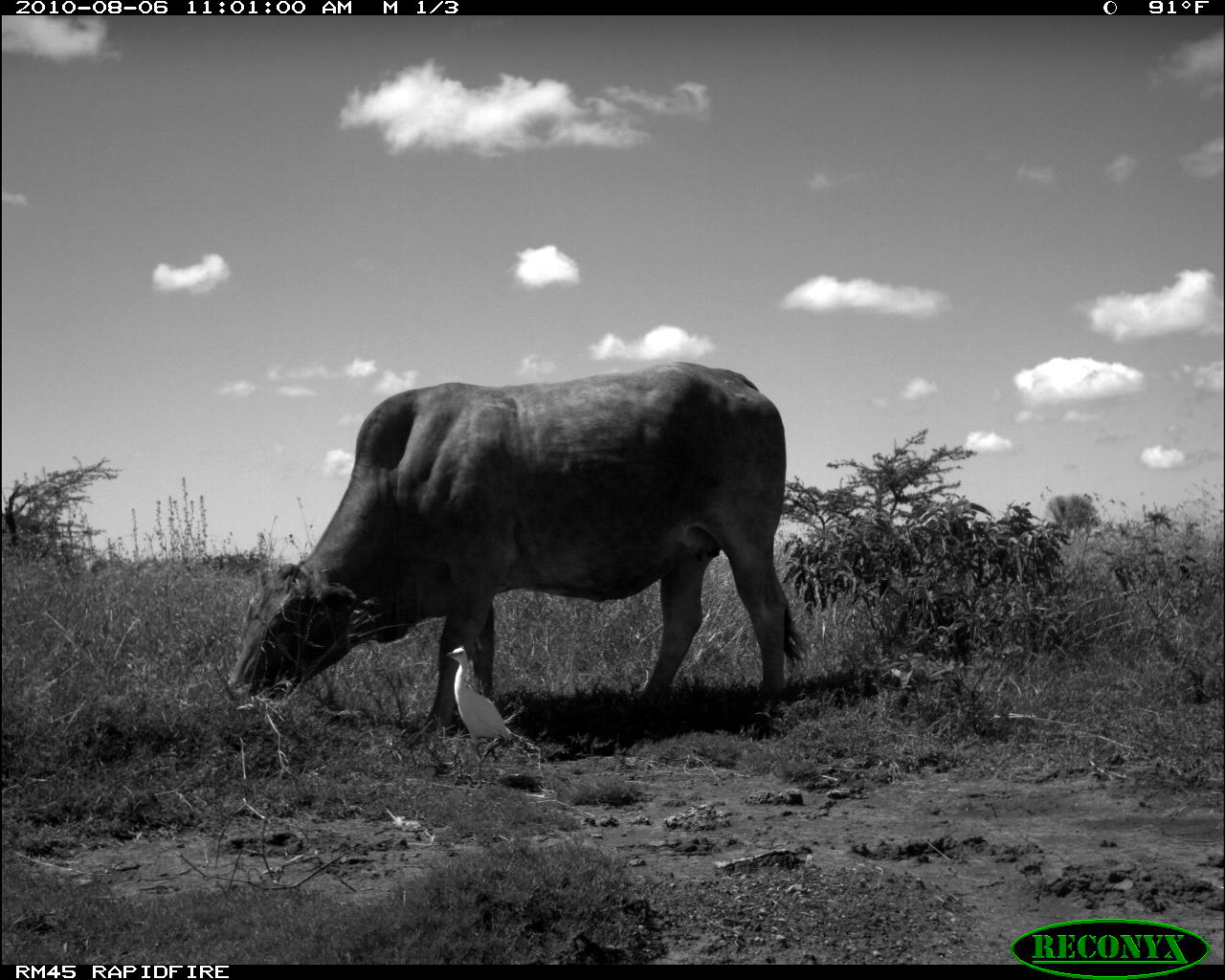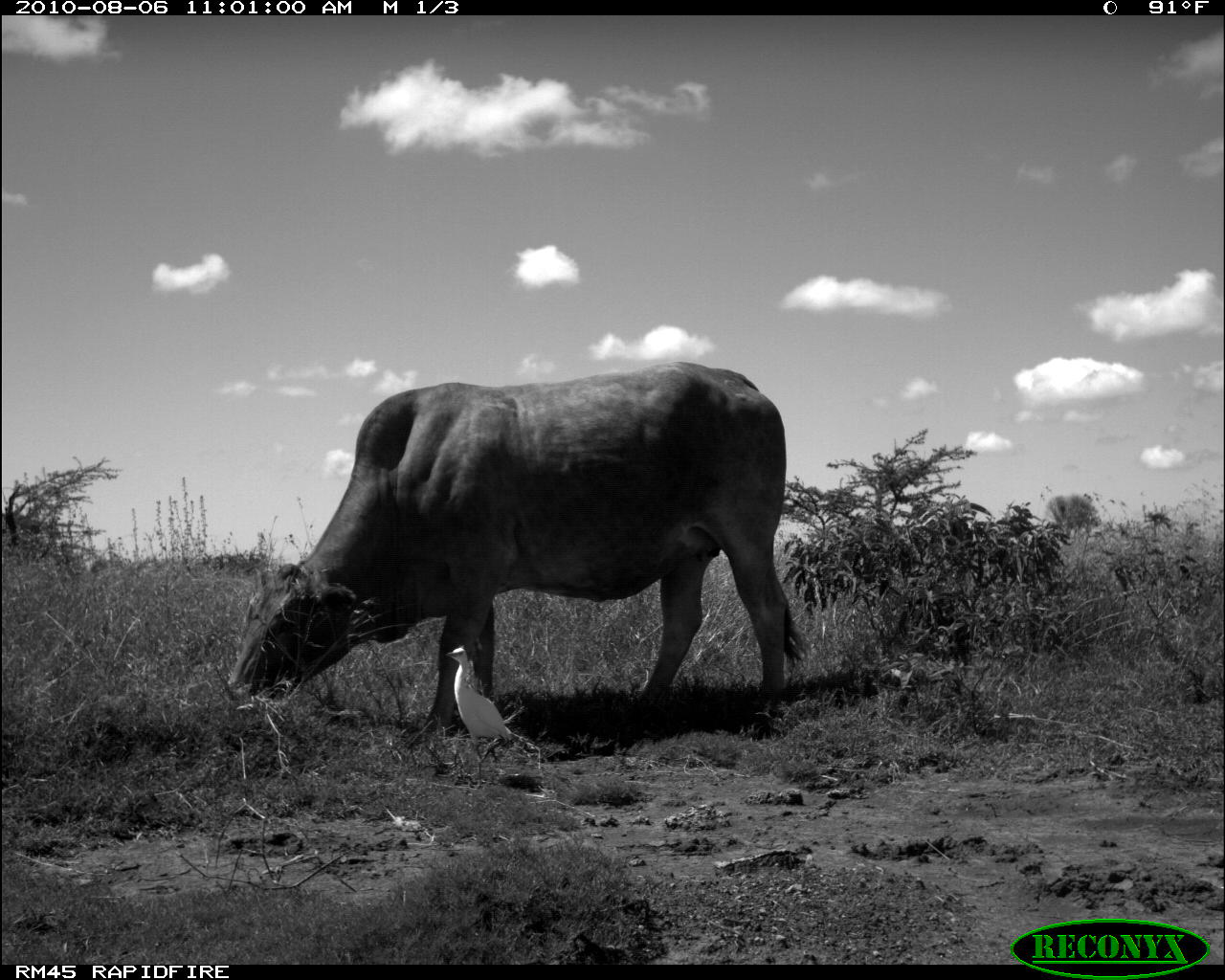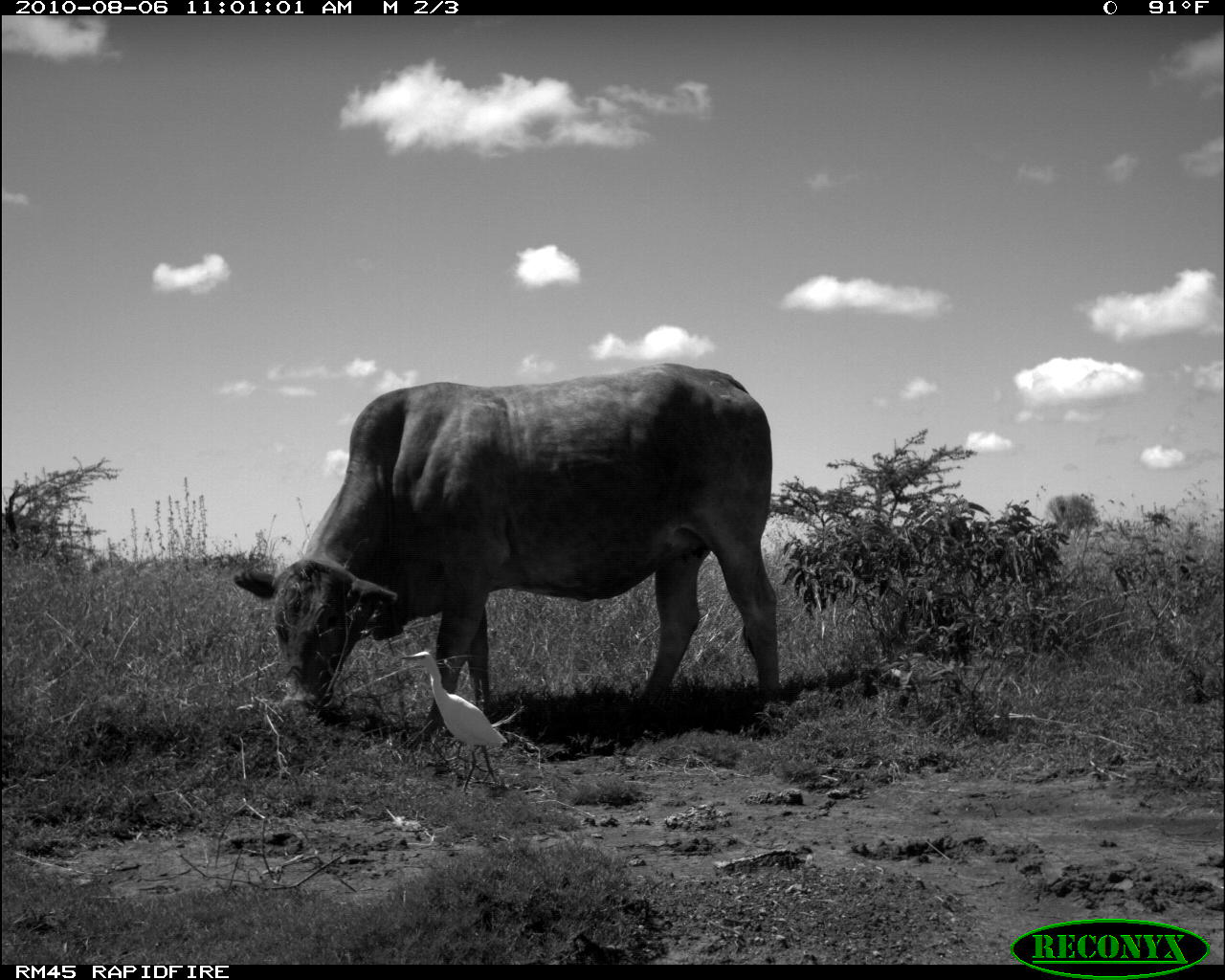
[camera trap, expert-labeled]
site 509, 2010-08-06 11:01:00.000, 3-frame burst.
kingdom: Animalia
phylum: Chordata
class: Aves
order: Pelecaniformes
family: Ardeidae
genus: Bubulcus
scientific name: Bubulcus ibis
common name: cattle egret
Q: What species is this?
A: Bubulcus ibis (cattle egret).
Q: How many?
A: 1.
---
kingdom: Animalia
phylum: Chordata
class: Mammalia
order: Artiodactyla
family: Bovidae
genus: Bos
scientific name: Bos taurus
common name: domestic cattle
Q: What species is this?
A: Bos taurus (domestic cattle).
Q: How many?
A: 1.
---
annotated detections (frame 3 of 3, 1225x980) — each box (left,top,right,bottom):
bubulcus ibis: (232,362,784,738); (399,649,509,795)